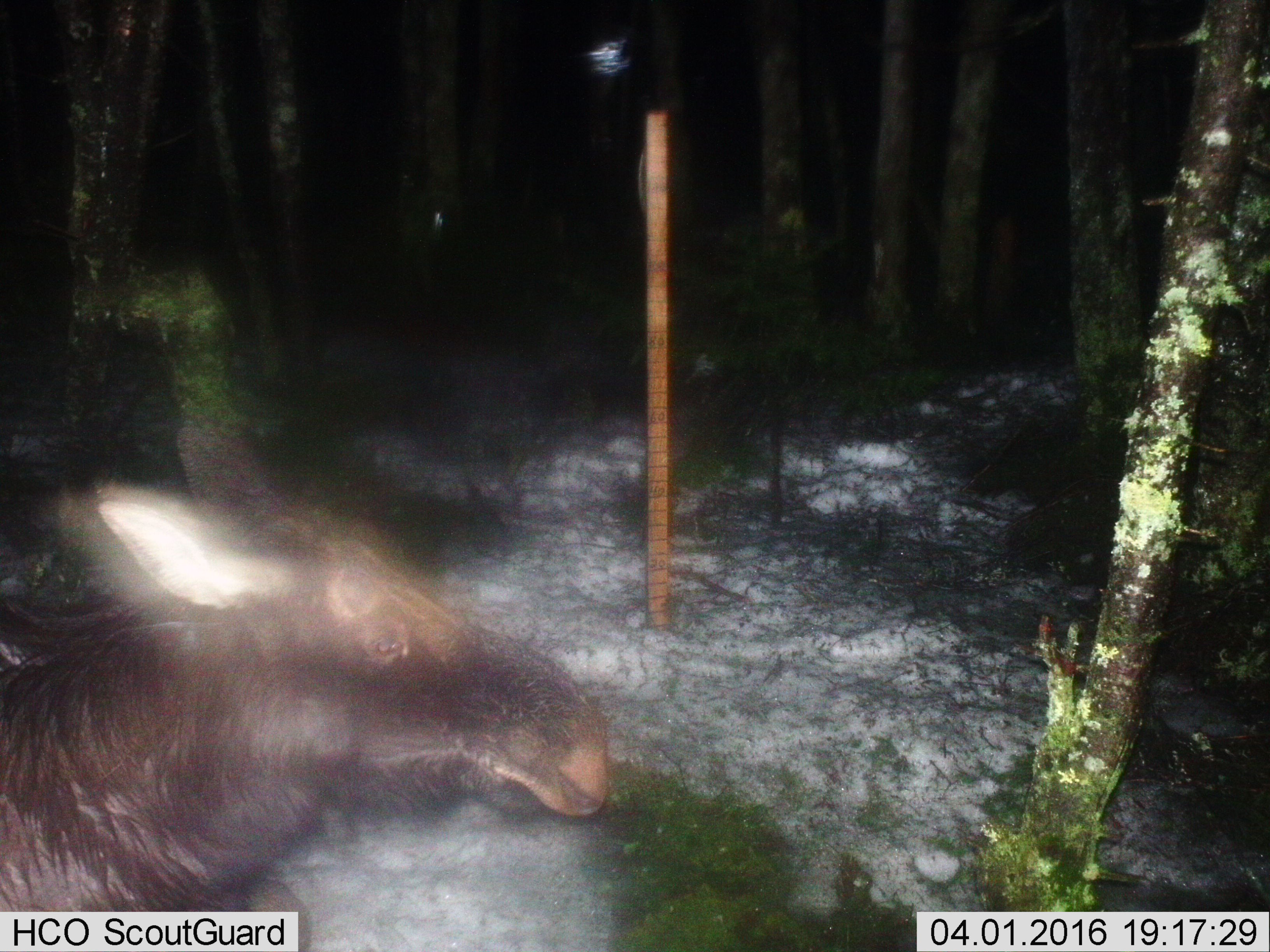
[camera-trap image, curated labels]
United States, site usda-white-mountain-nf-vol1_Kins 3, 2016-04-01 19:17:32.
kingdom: Animalia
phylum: Chordata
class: Mammalia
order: Artiodactyla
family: Cervidae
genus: Alces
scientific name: Alces alces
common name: moose